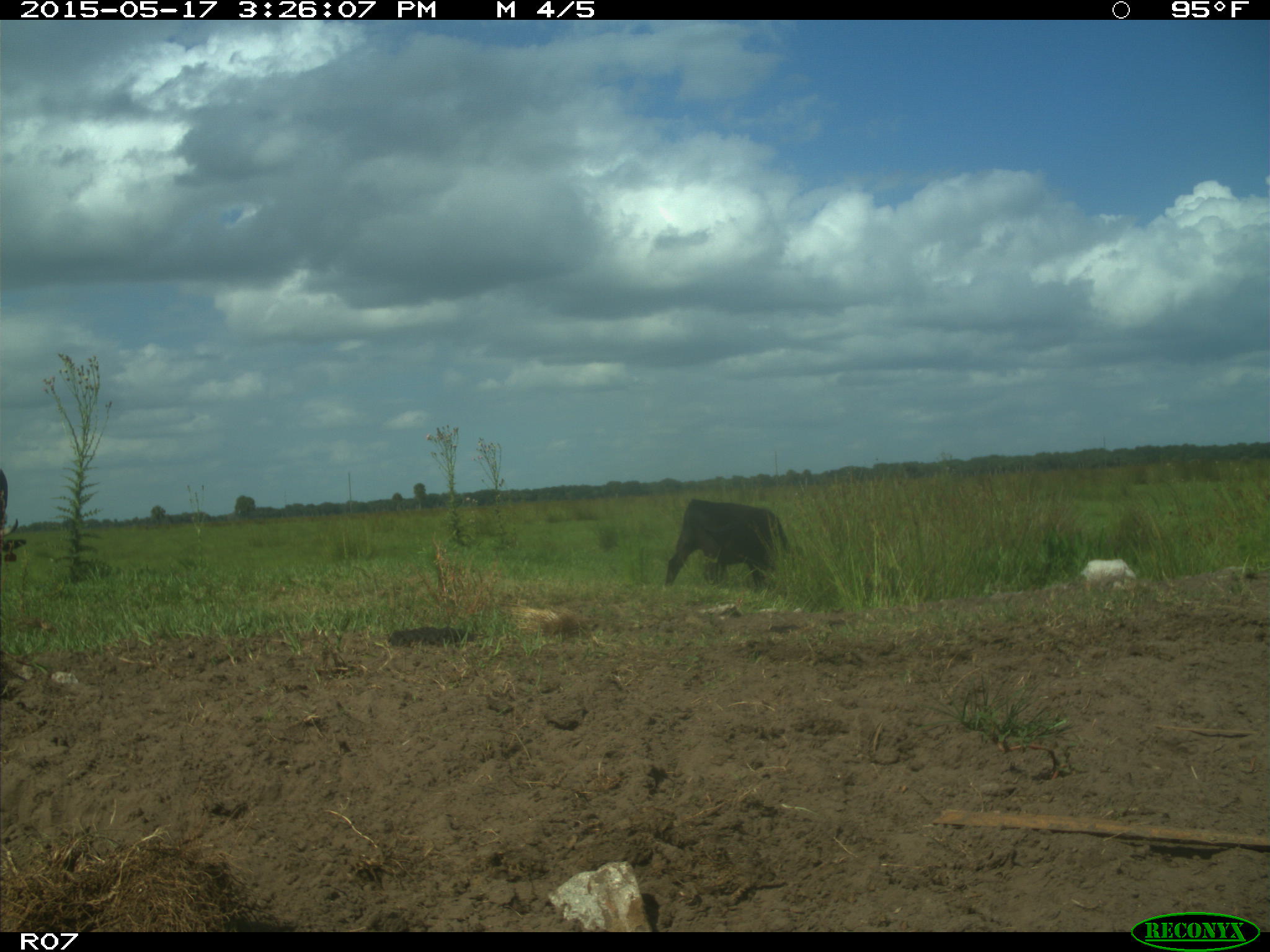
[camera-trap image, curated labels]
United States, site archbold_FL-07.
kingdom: Animalia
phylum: Chordata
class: Mammalia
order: Artiodactyla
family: Bovidae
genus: Bos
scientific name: Bos taurus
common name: domestic cow